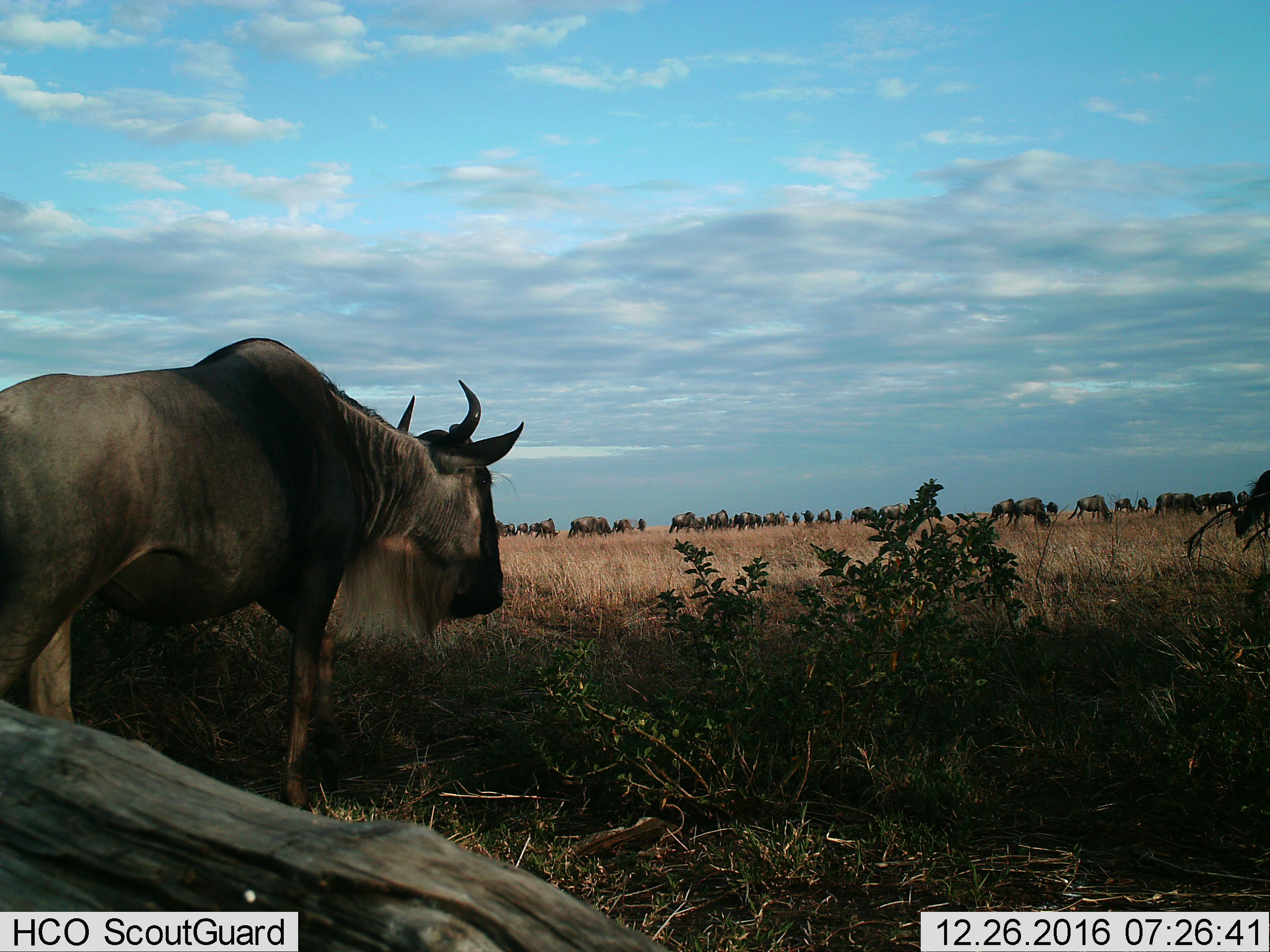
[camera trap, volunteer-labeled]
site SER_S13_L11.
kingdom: Animalia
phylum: Chordata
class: Mammalia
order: Artiodactyla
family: Bovidae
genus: Connochaetes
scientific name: Connochaetes taurinus taurinus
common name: blue wildebeest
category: wildebeestblue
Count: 11-50.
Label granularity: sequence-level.